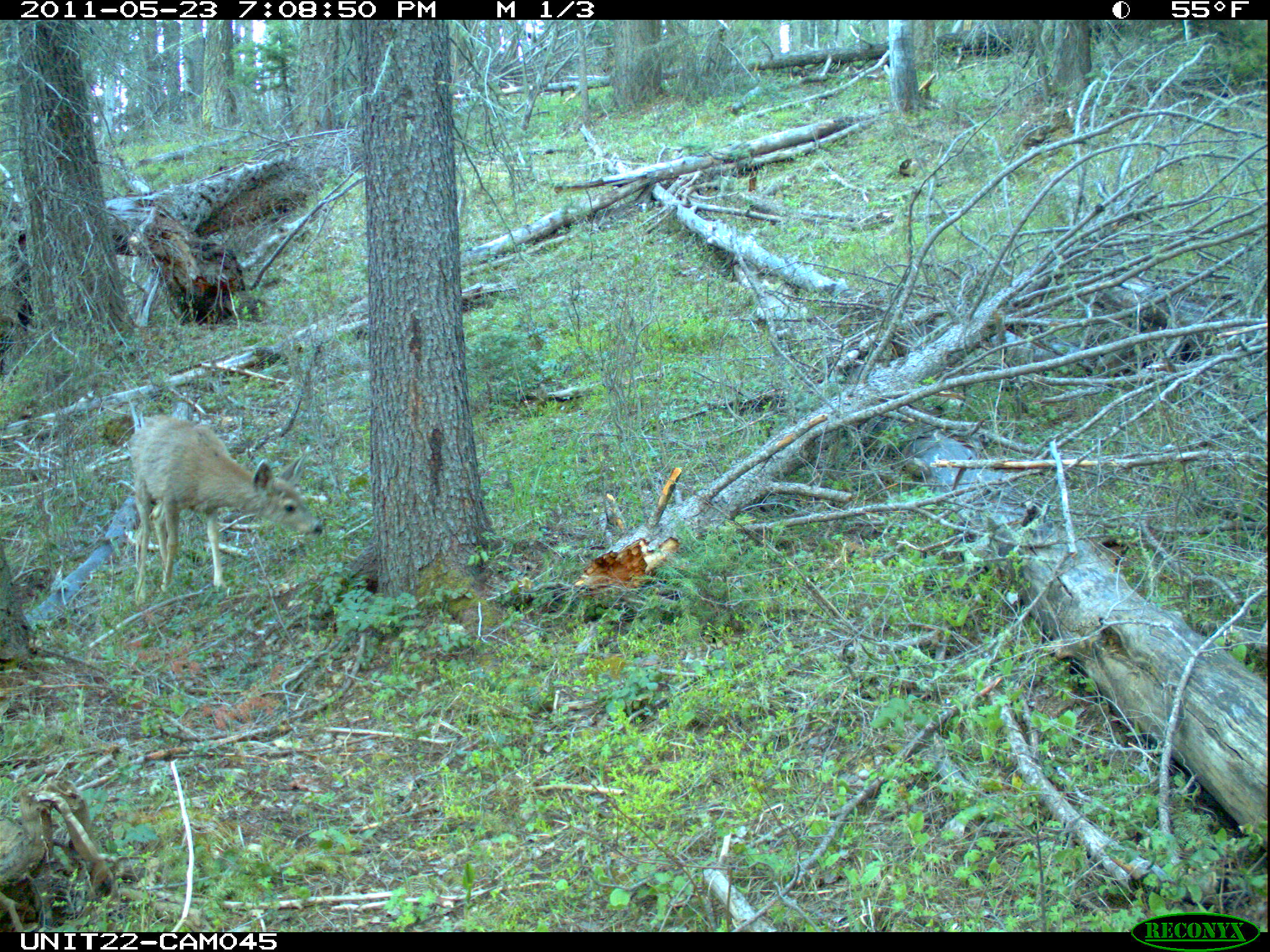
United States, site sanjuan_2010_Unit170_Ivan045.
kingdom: Animalia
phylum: Chordata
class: Mammalia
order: Artiodactyla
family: Cervidae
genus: Odocoileus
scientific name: Odocoileus hemionus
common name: mule deer